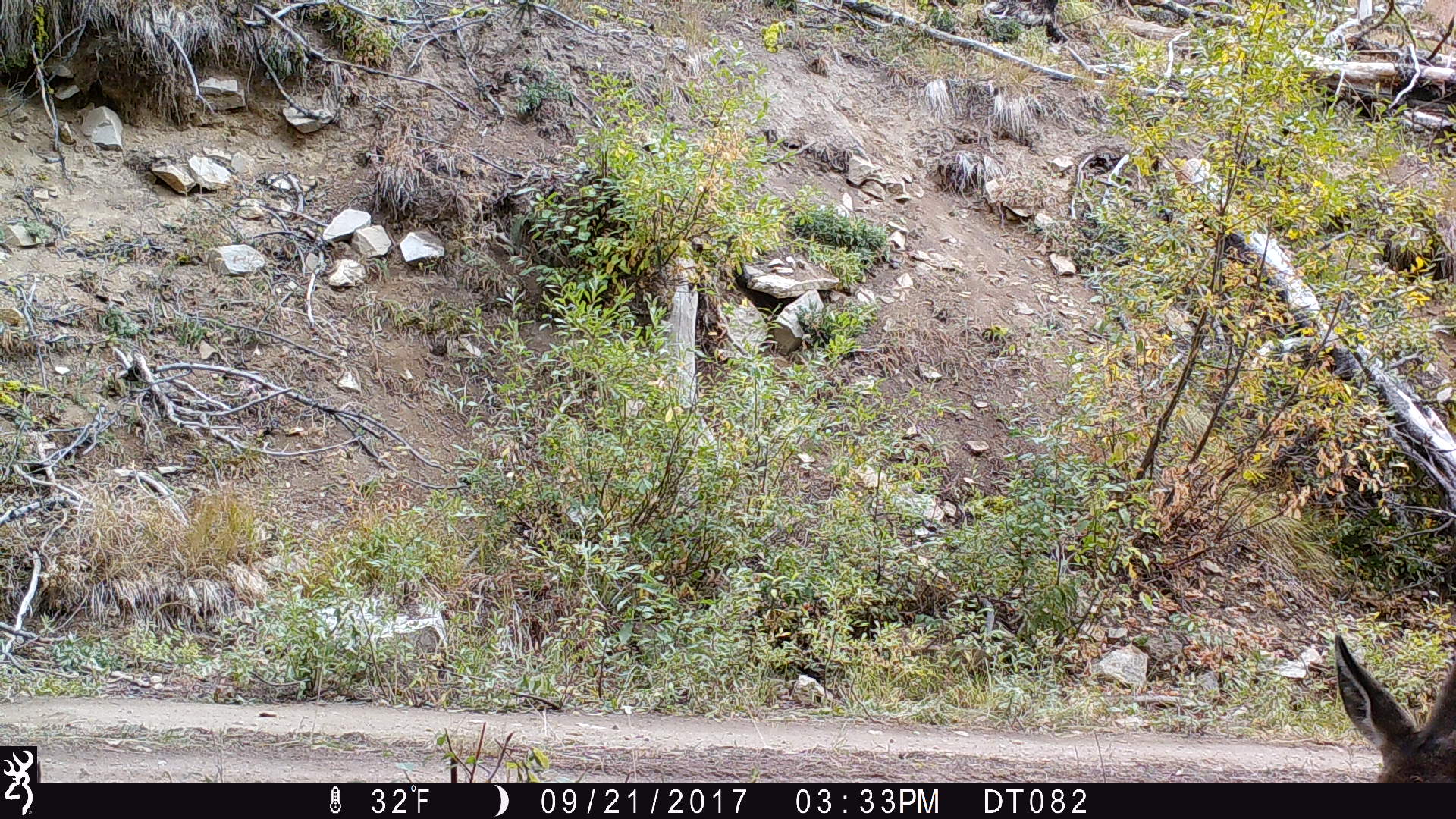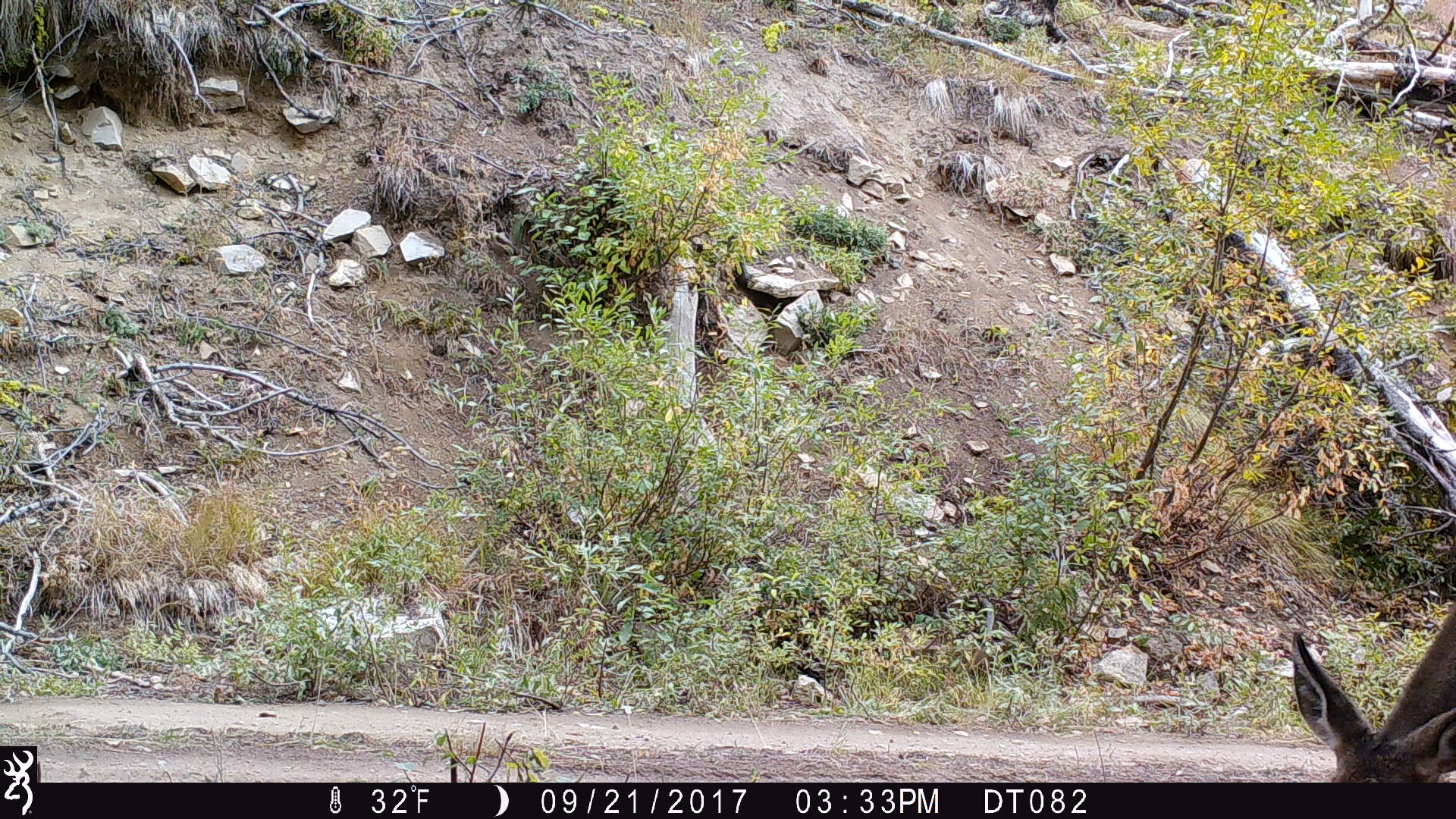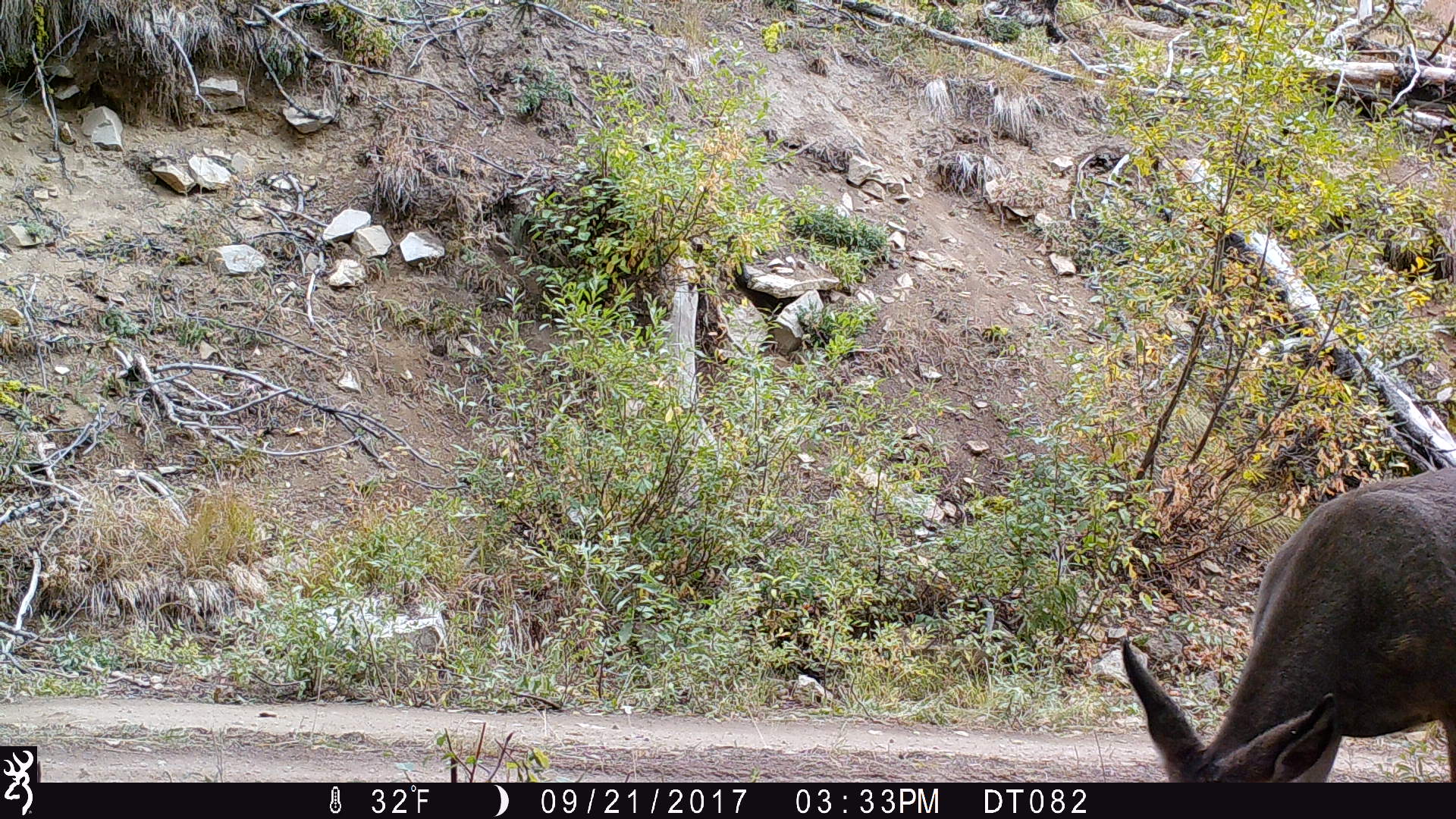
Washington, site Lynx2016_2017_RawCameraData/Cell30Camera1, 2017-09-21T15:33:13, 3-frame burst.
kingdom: Animalia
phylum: Chordata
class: Mammalia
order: Artiodactyla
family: Cervidae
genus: Odocoileus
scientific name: Odocoileus hemionus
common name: mule deer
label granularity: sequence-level